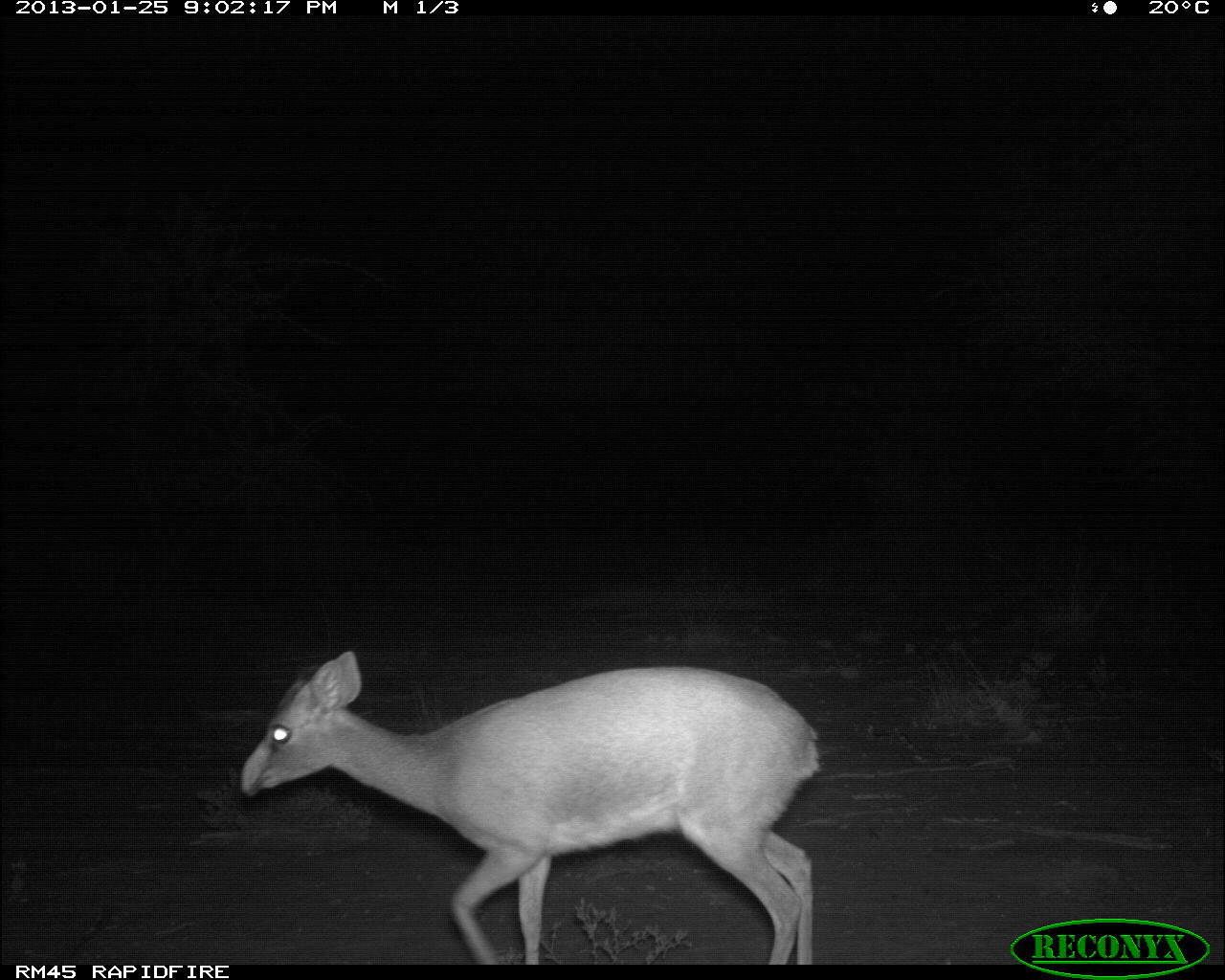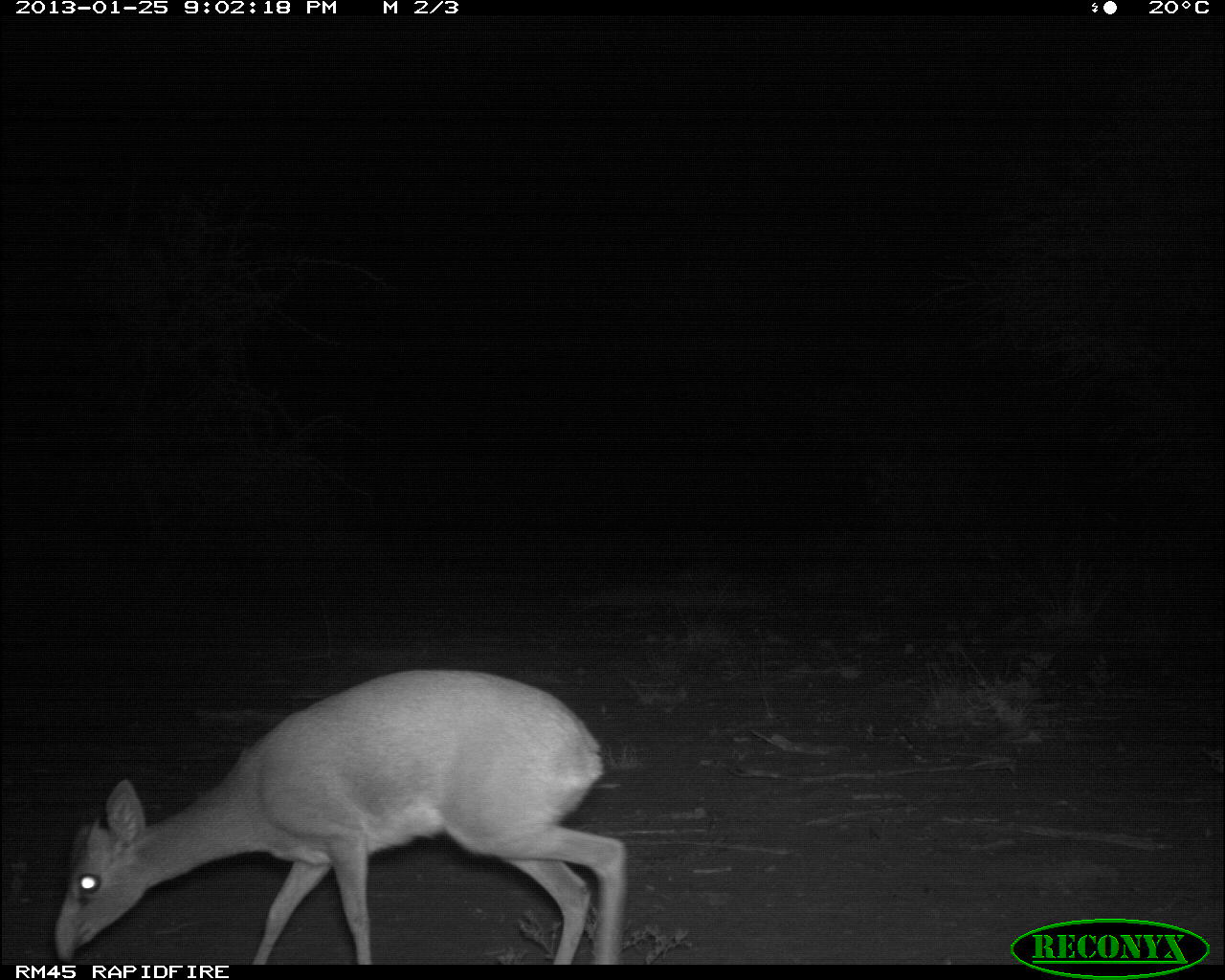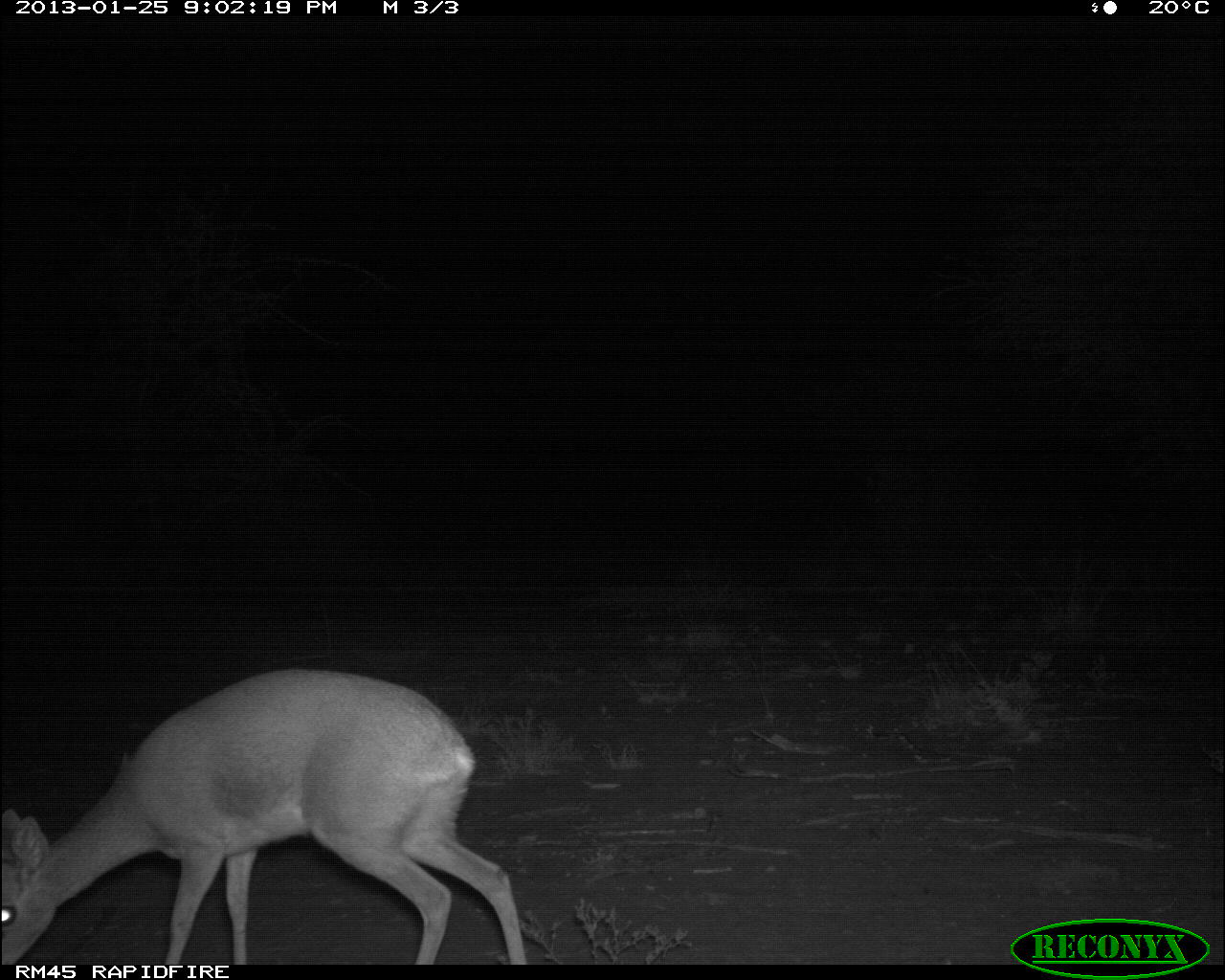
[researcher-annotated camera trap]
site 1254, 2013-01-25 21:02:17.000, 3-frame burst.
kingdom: Animalia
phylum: Chordata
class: Mammalia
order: Artiodactyla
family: Bovidae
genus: Madoqua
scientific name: Madoqua guentheri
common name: günther's dik-dik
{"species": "Madoqua guentheri (günther's dik-dik)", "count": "1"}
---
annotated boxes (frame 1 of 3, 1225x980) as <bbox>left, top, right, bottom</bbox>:
madoqua guentheri: <bbox>239, 651, 823, 964</bbox>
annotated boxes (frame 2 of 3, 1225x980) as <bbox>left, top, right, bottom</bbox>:
madoqua guentheri: <bbox>52, 668, 626, 964</bbox>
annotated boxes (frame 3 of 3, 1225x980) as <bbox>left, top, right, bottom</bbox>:
madoqua guentheri: <bbox>0, 668, 525, 964</bbox>